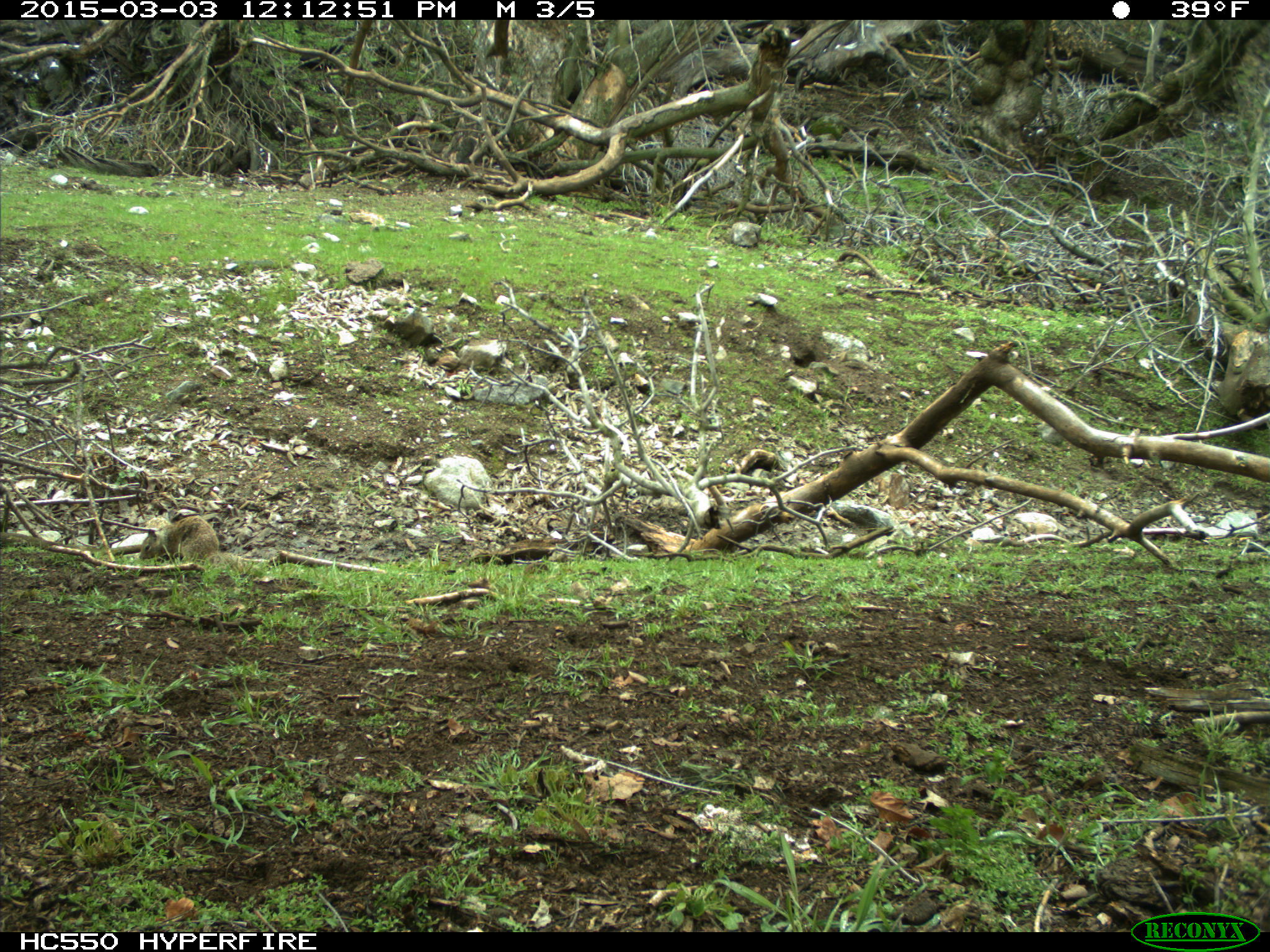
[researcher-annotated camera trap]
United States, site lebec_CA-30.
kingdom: Animalia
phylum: Chordata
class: Mammalia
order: Rodentia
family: Sciuridae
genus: Otospermophilus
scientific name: Otospermophilus beecheyi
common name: california ground squirrel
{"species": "Otospermophilus beecheyi (california ground squirrel)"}